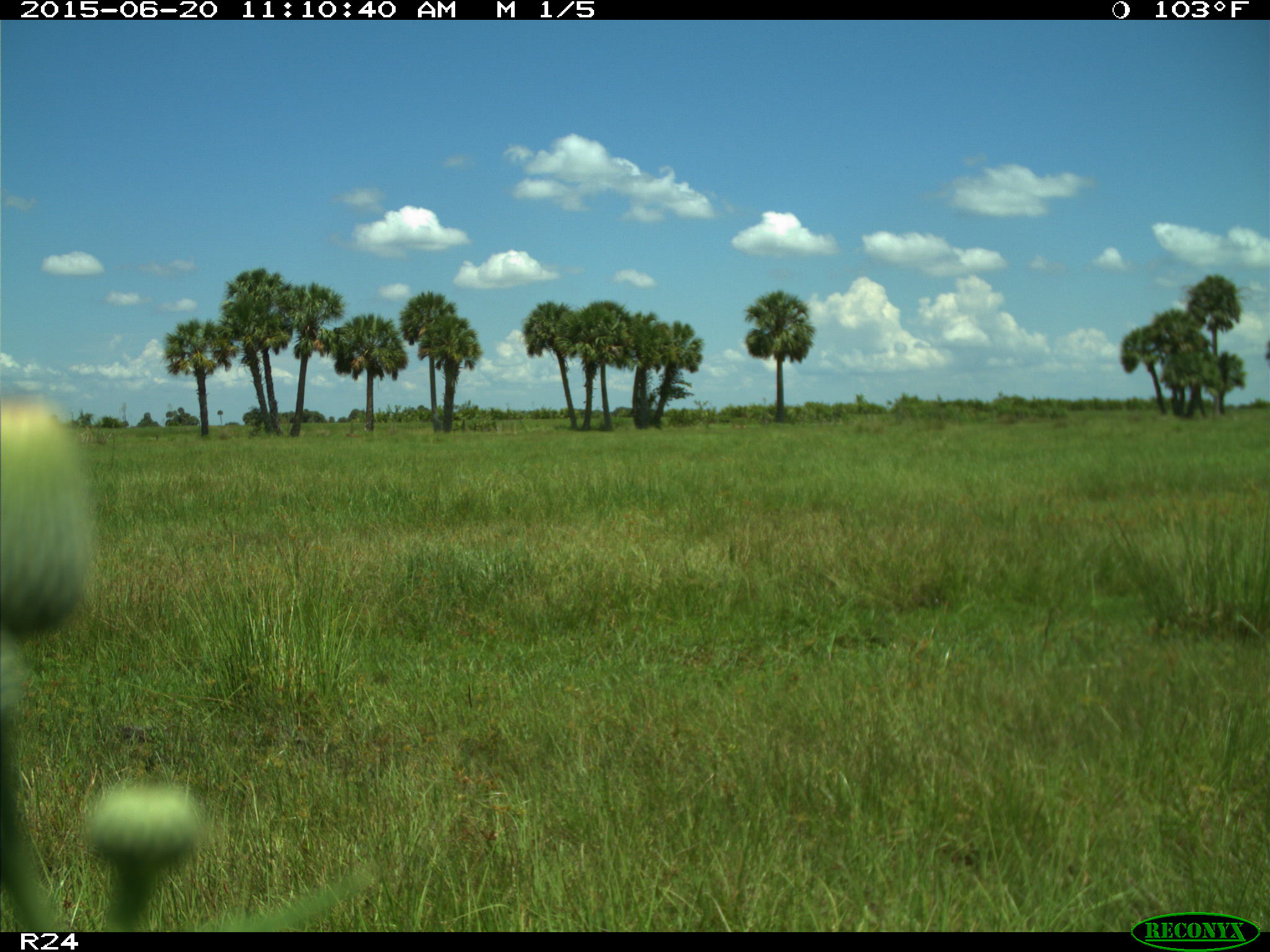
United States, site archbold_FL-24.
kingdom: Animalia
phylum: Chordata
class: Mammalia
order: Artiodactyla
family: Bovidae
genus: Bos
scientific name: Bos taurus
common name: domestic cow